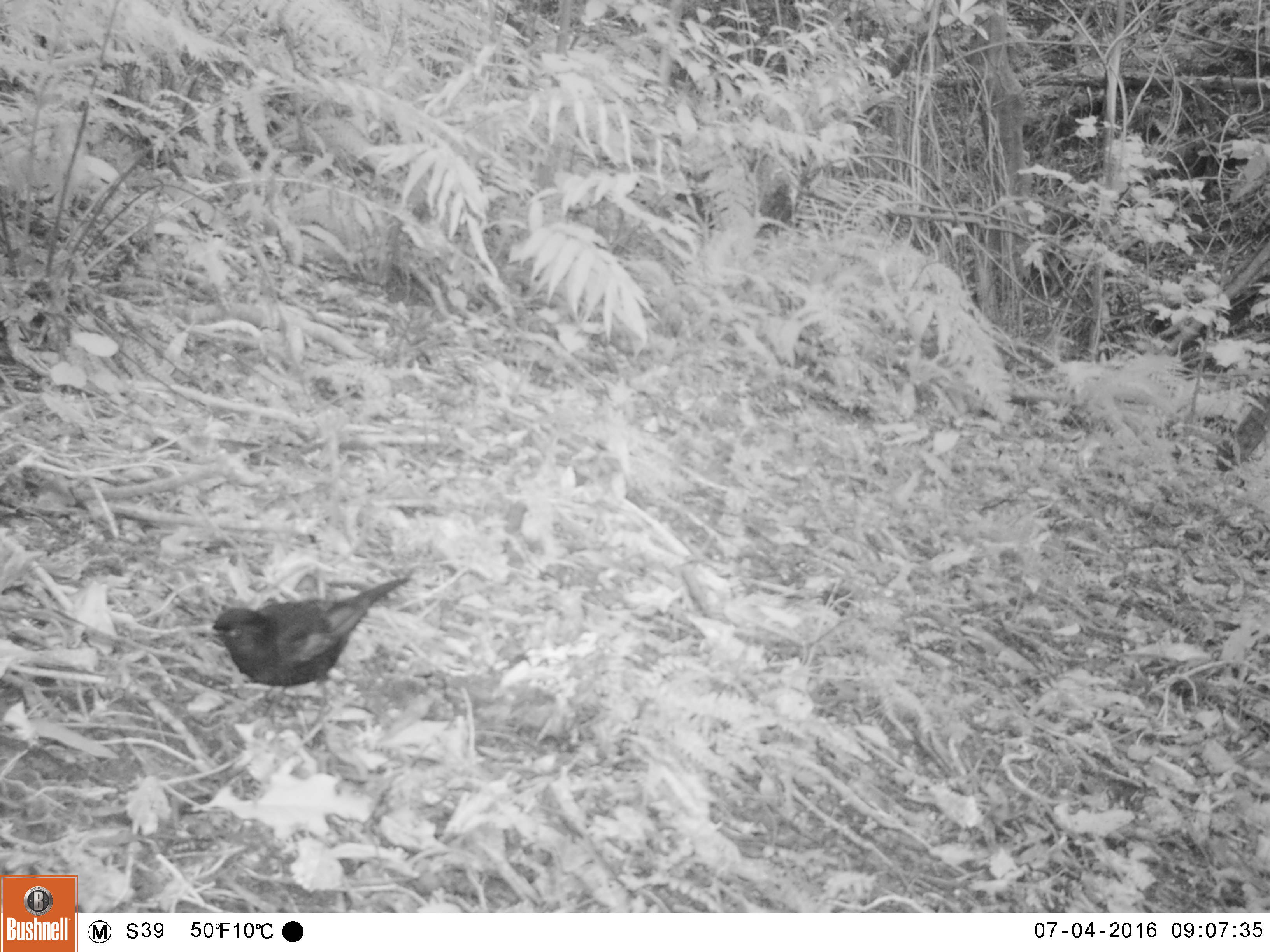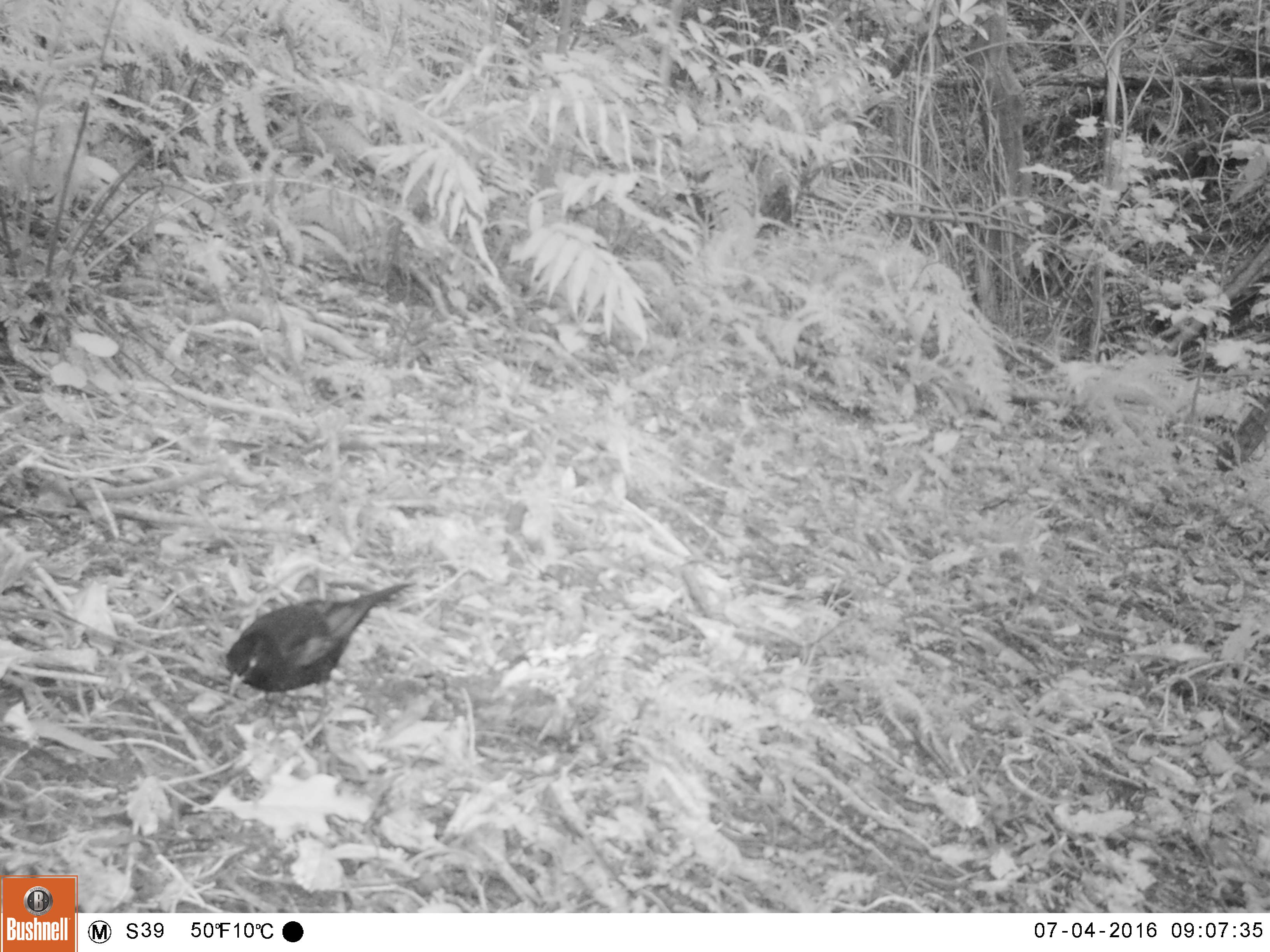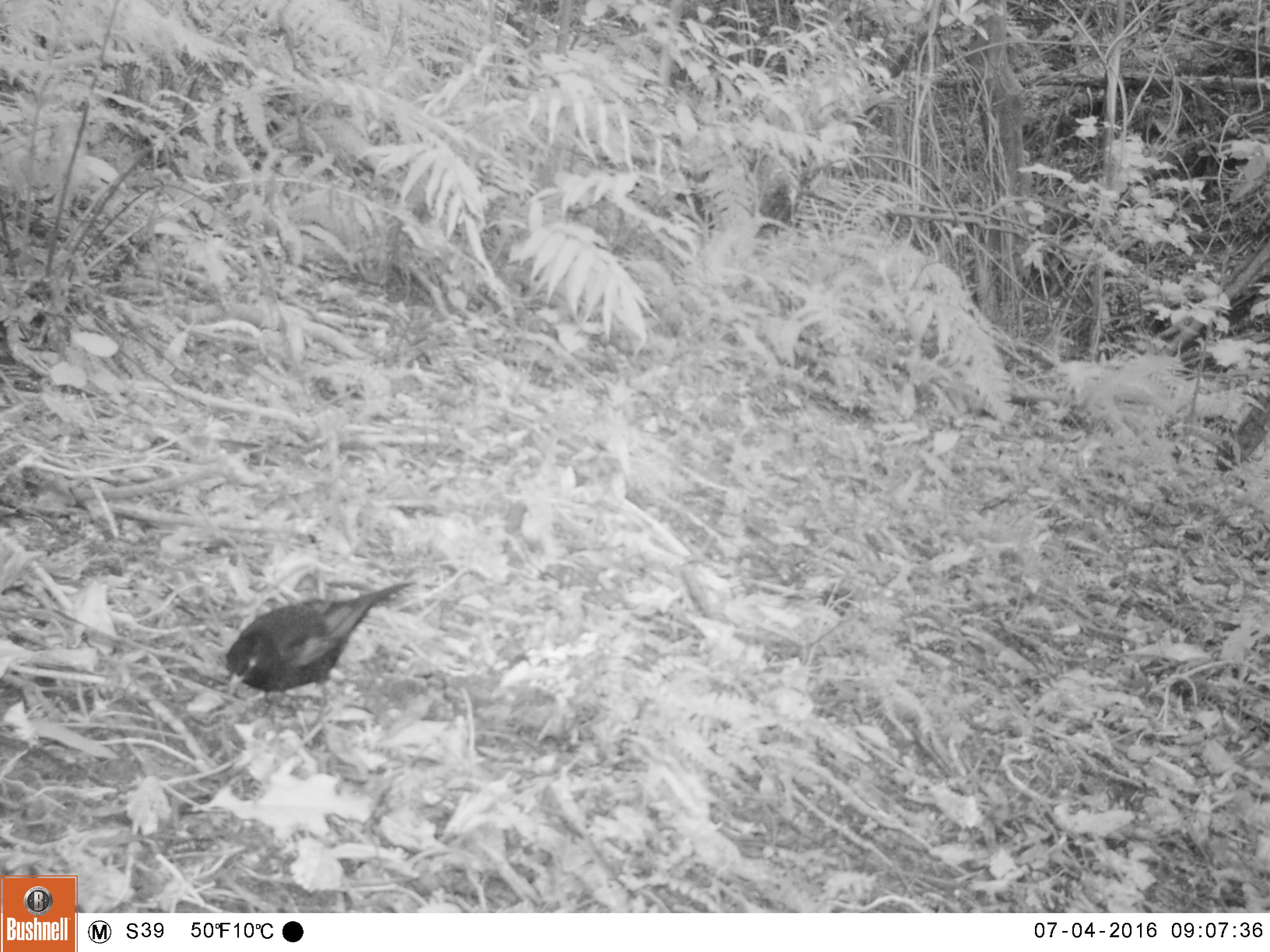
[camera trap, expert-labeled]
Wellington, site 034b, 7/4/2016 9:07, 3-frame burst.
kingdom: Animalia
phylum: Chordata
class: Aves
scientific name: Aves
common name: bird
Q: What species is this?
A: Bird (Aves).